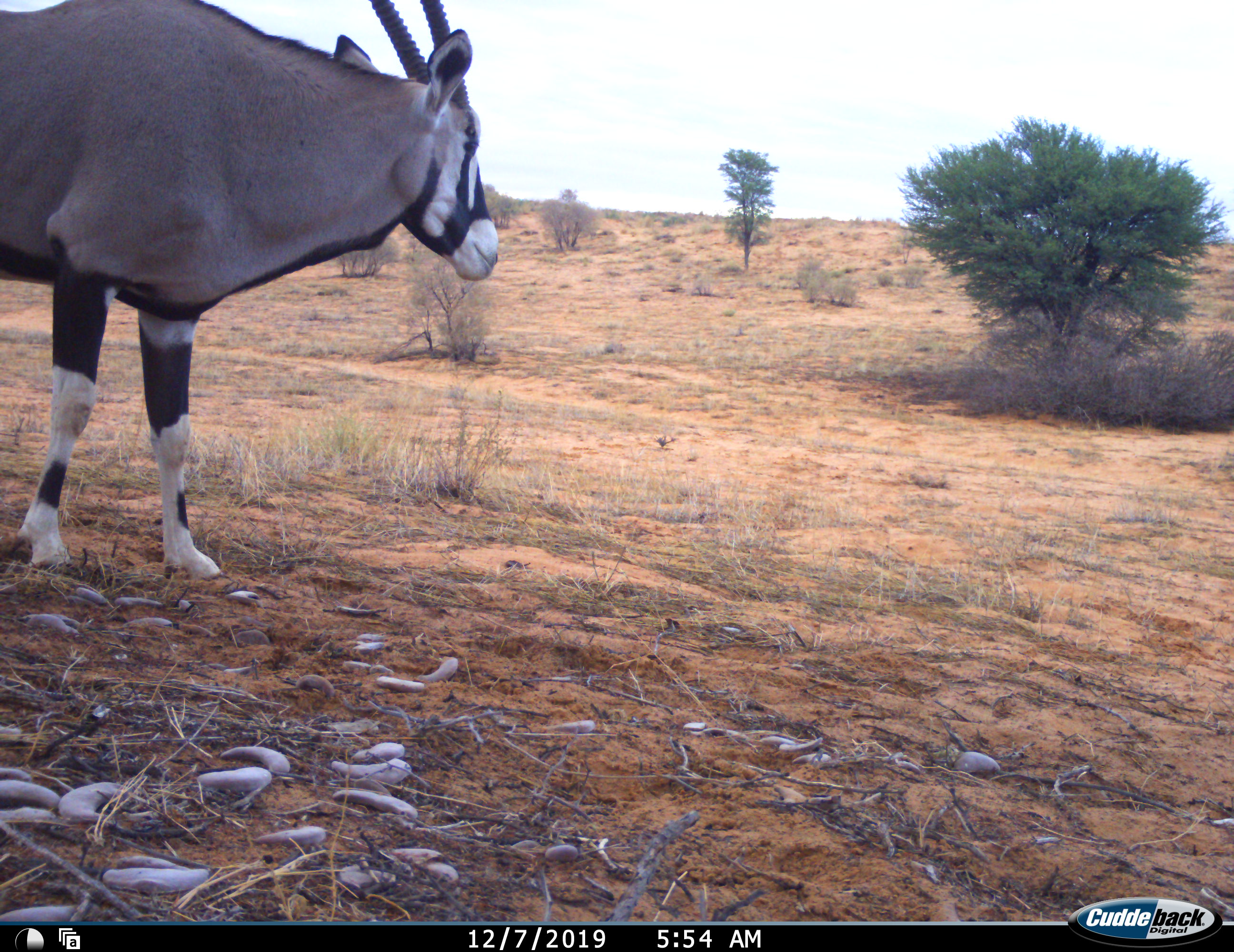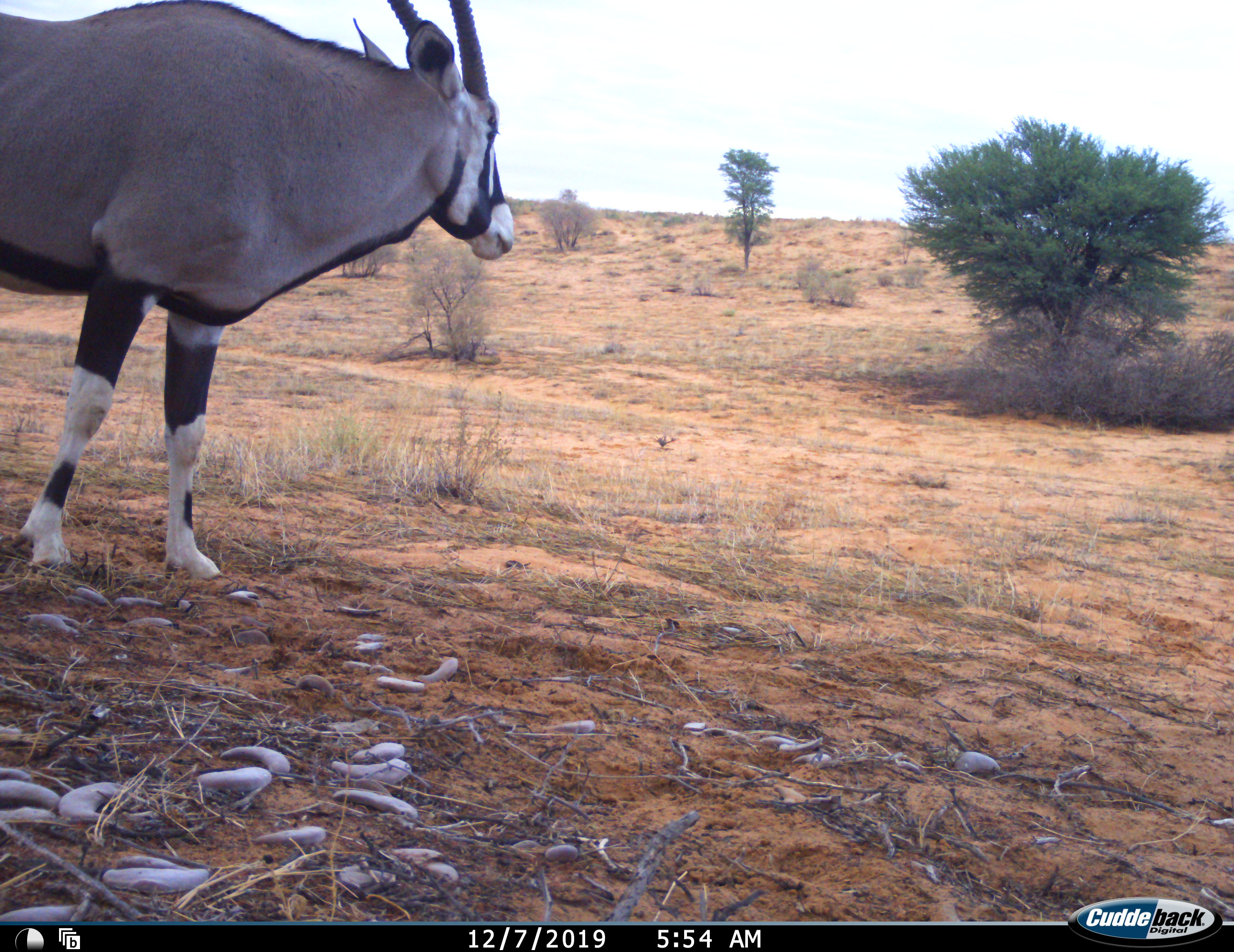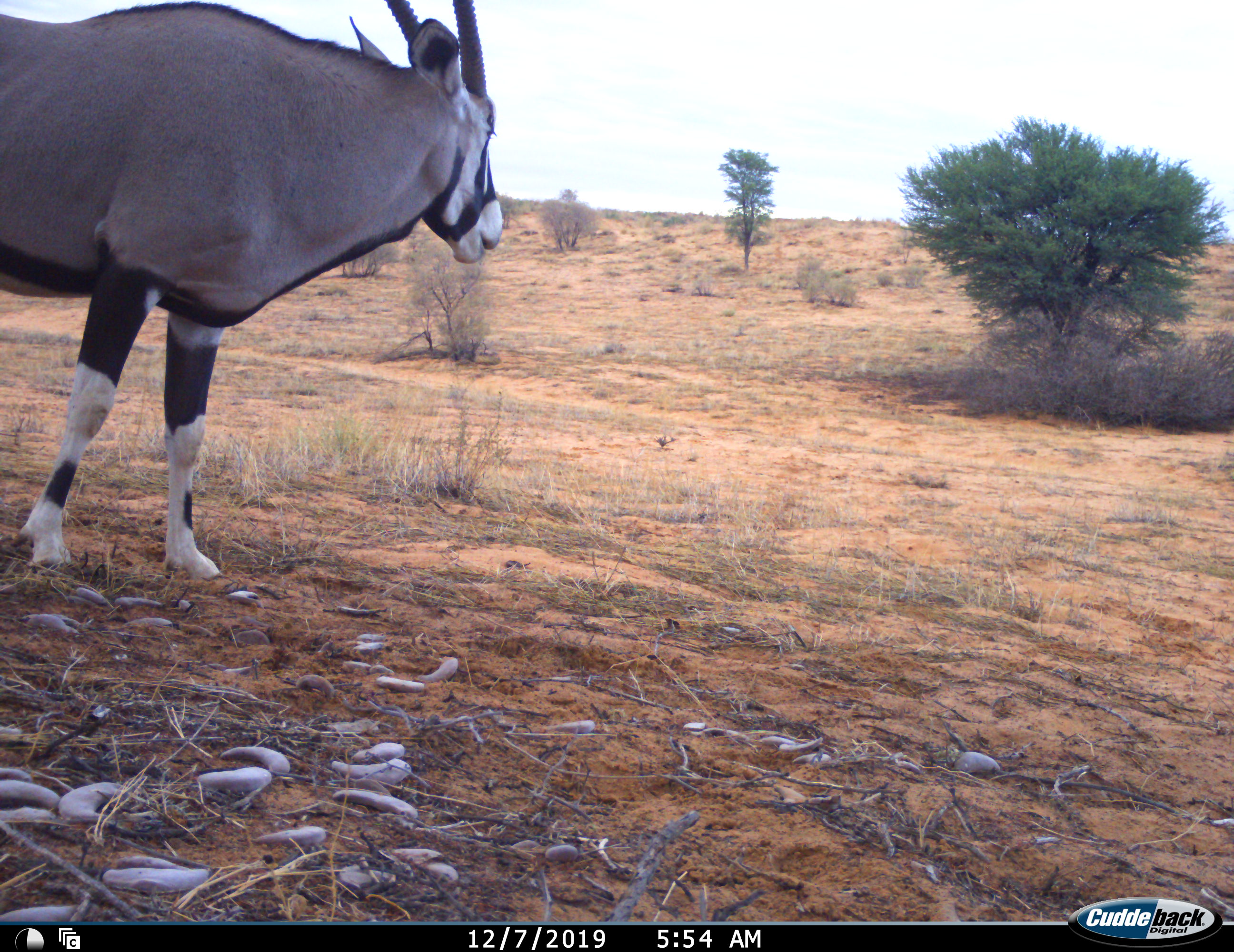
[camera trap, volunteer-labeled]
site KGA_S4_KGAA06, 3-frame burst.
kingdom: Animalia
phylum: Chordata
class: Mammalia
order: Artiodactyla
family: Bovidae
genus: Oryx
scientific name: Oryx gazella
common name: gemsbok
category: oryx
Oryx (gemsbok) (Oryx gazella), count 1. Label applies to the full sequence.